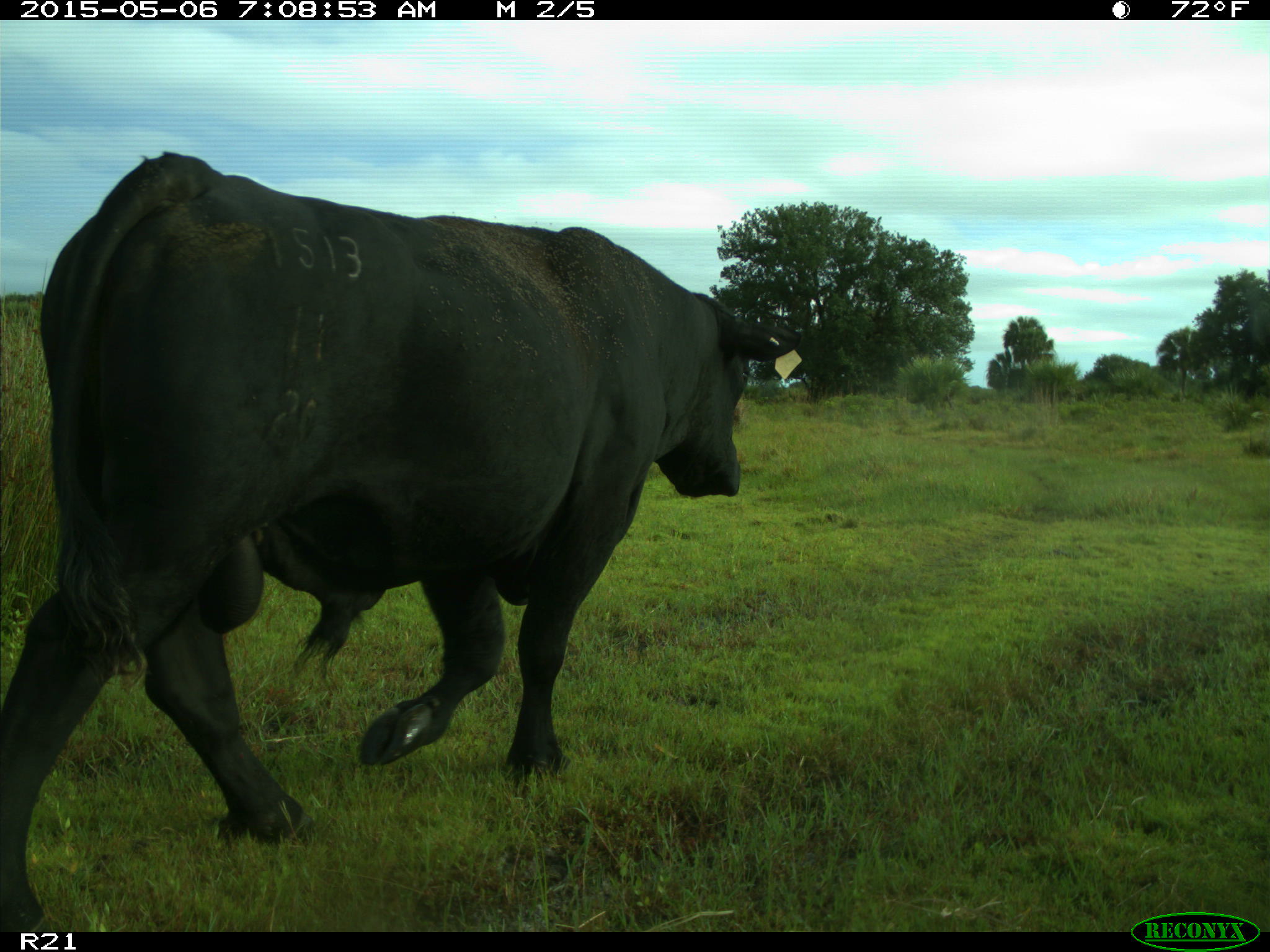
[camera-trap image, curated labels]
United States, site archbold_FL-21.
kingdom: Animalia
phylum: Chordata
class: Mammalia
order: Artiodactyla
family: Bovidae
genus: Bos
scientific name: Bos taurus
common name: domestic cow